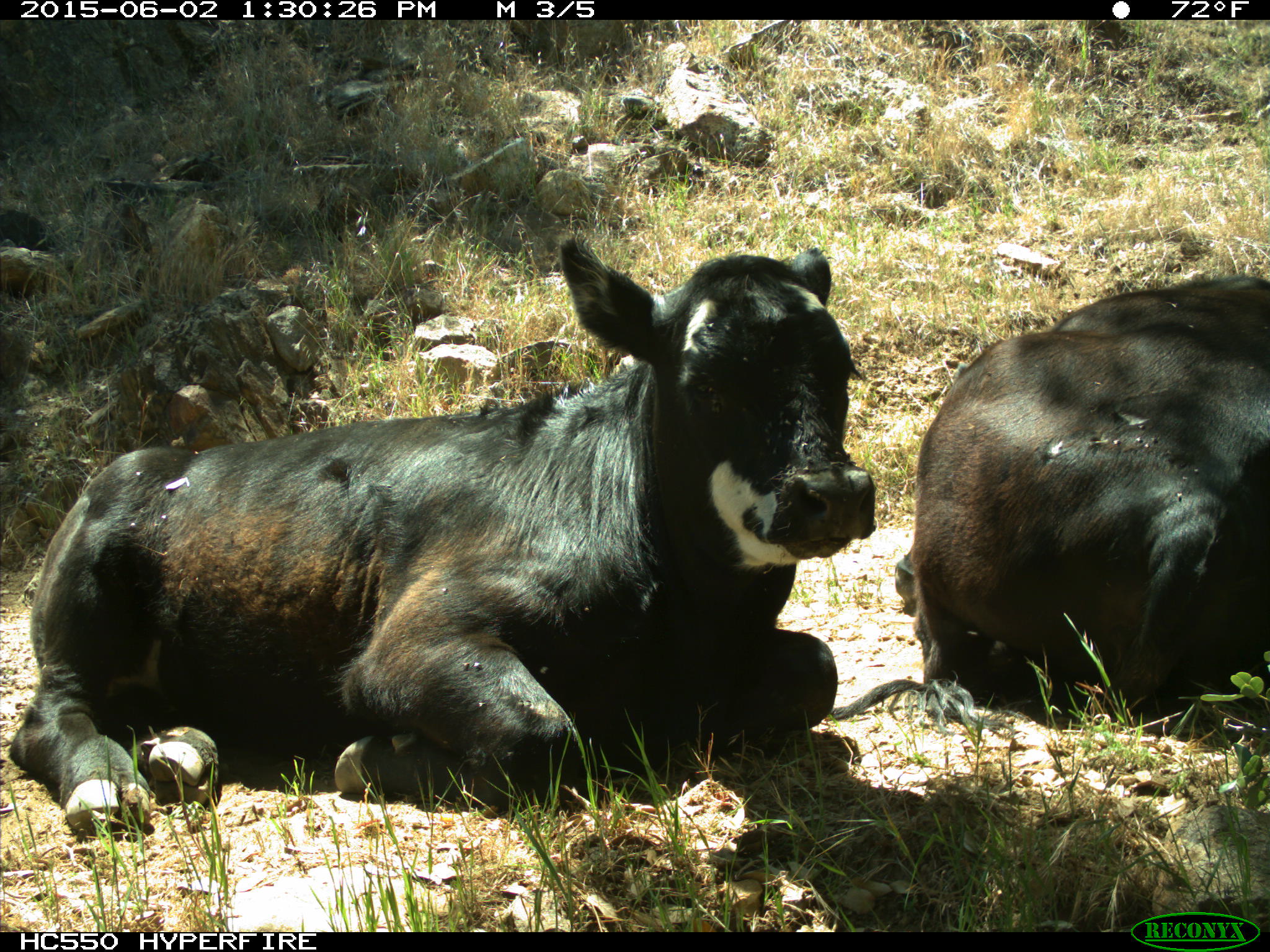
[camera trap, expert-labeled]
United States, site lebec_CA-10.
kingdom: Animalia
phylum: Chordata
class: Mammalia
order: Artiodactyla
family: Bovidae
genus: Bos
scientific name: Bos taurus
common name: domestic cow